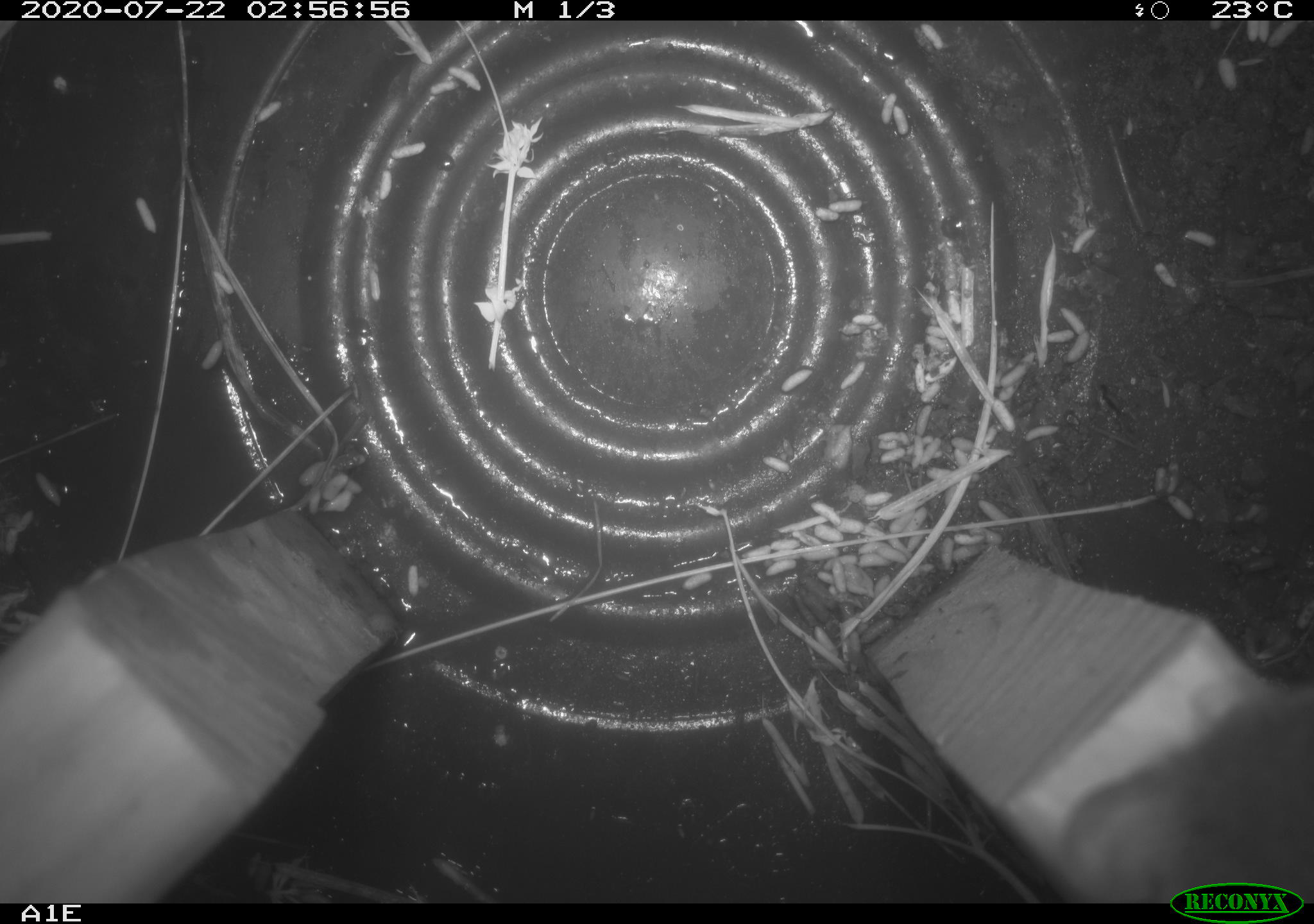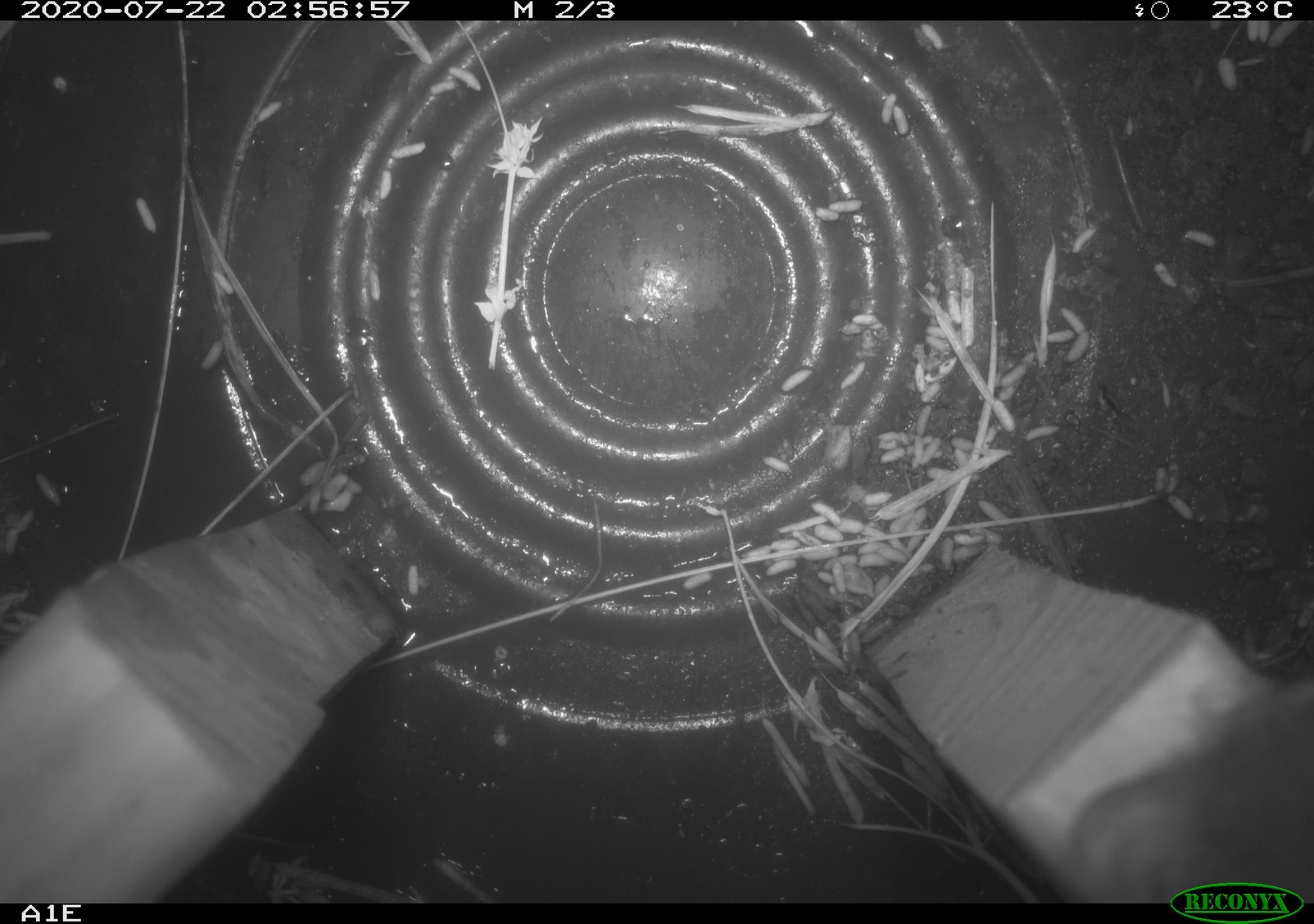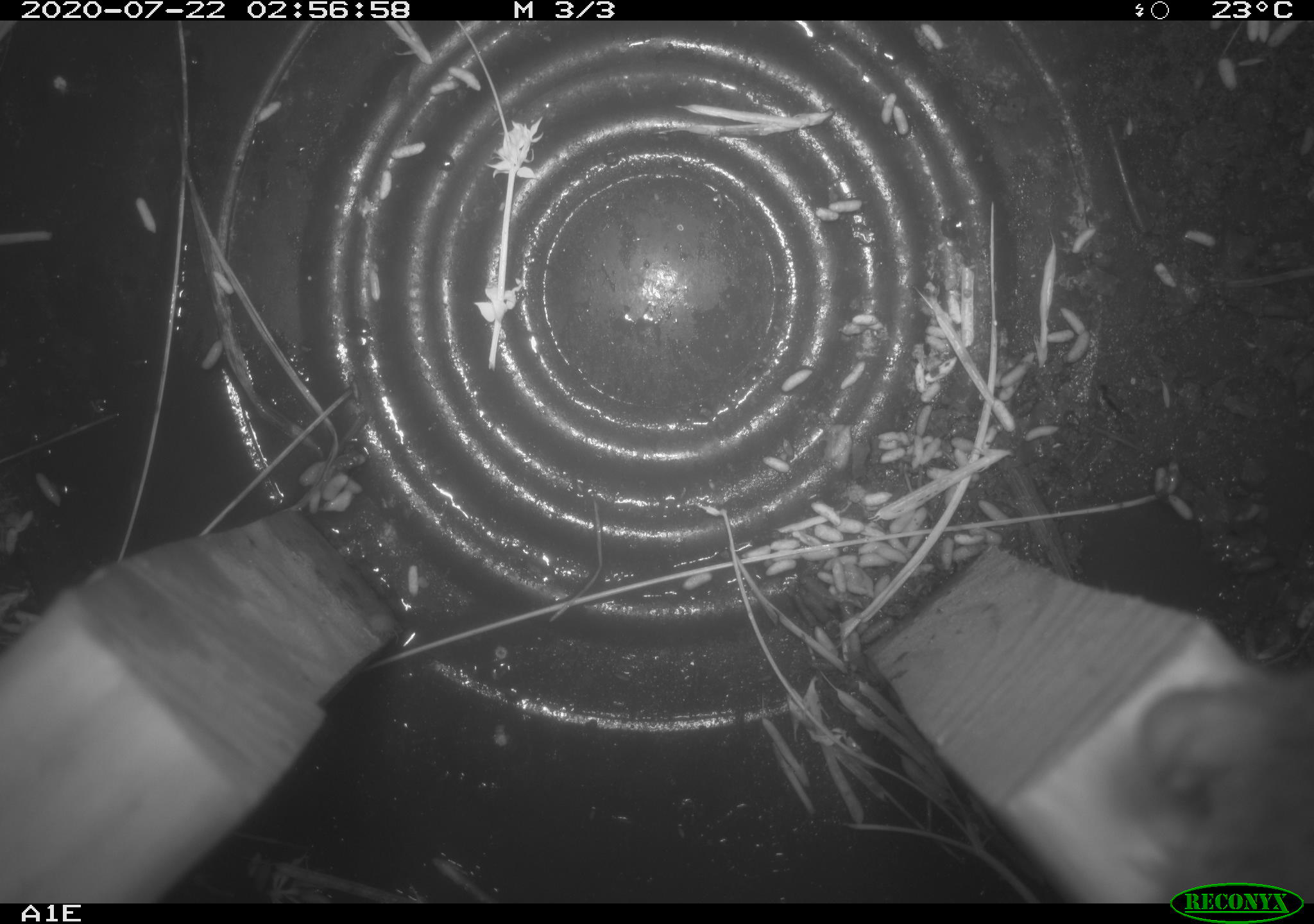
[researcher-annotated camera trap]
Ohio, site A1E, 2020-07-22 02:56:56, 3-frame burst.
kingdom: Animalia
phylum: Chordata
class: Mammalia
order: Rodentia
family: Cricetidae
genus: Peromyscus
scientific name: Peromyscus leucopus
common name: white-footed mouse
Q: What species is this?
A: White-footed mouse (Peromyscus leucopus).